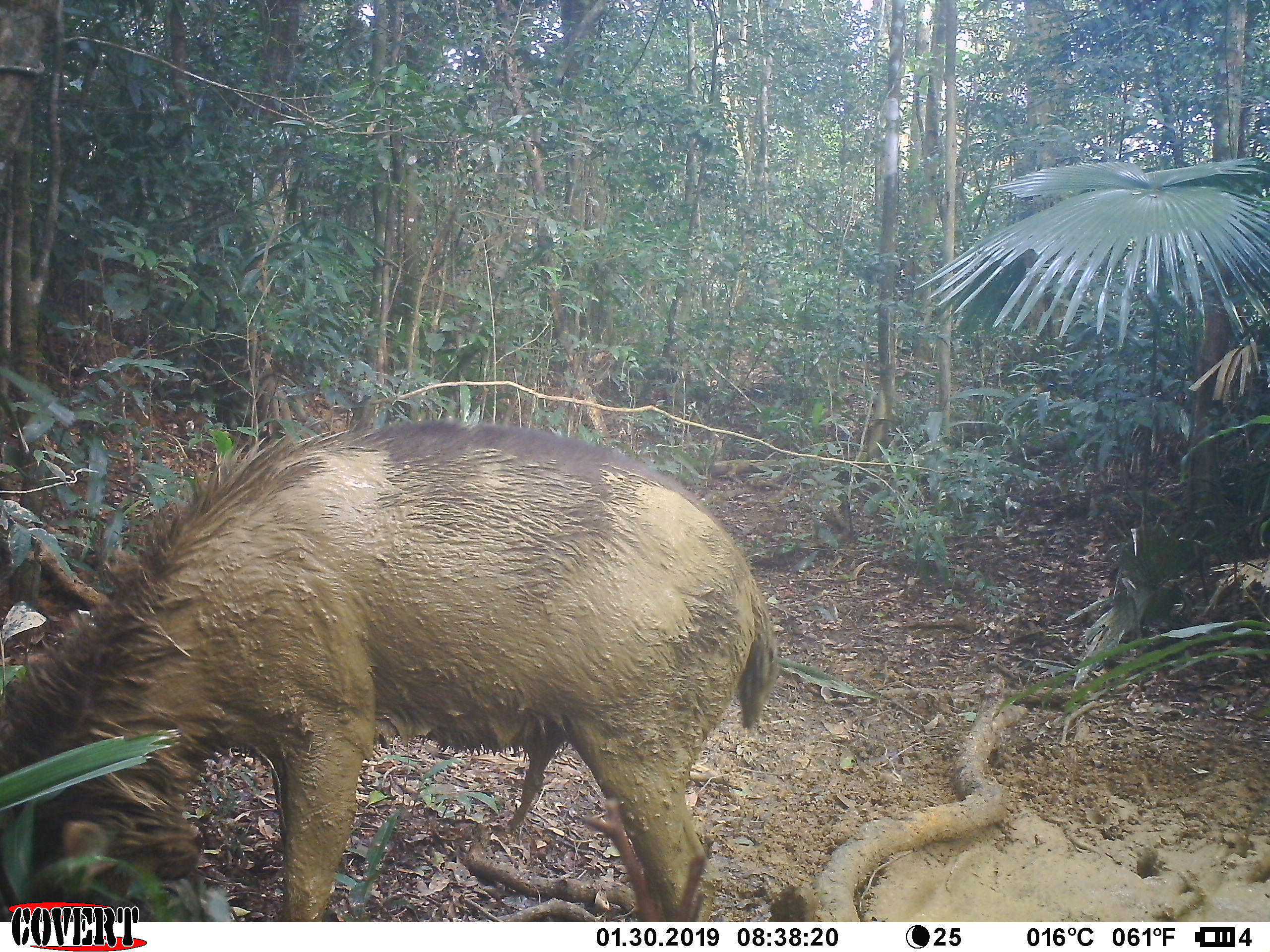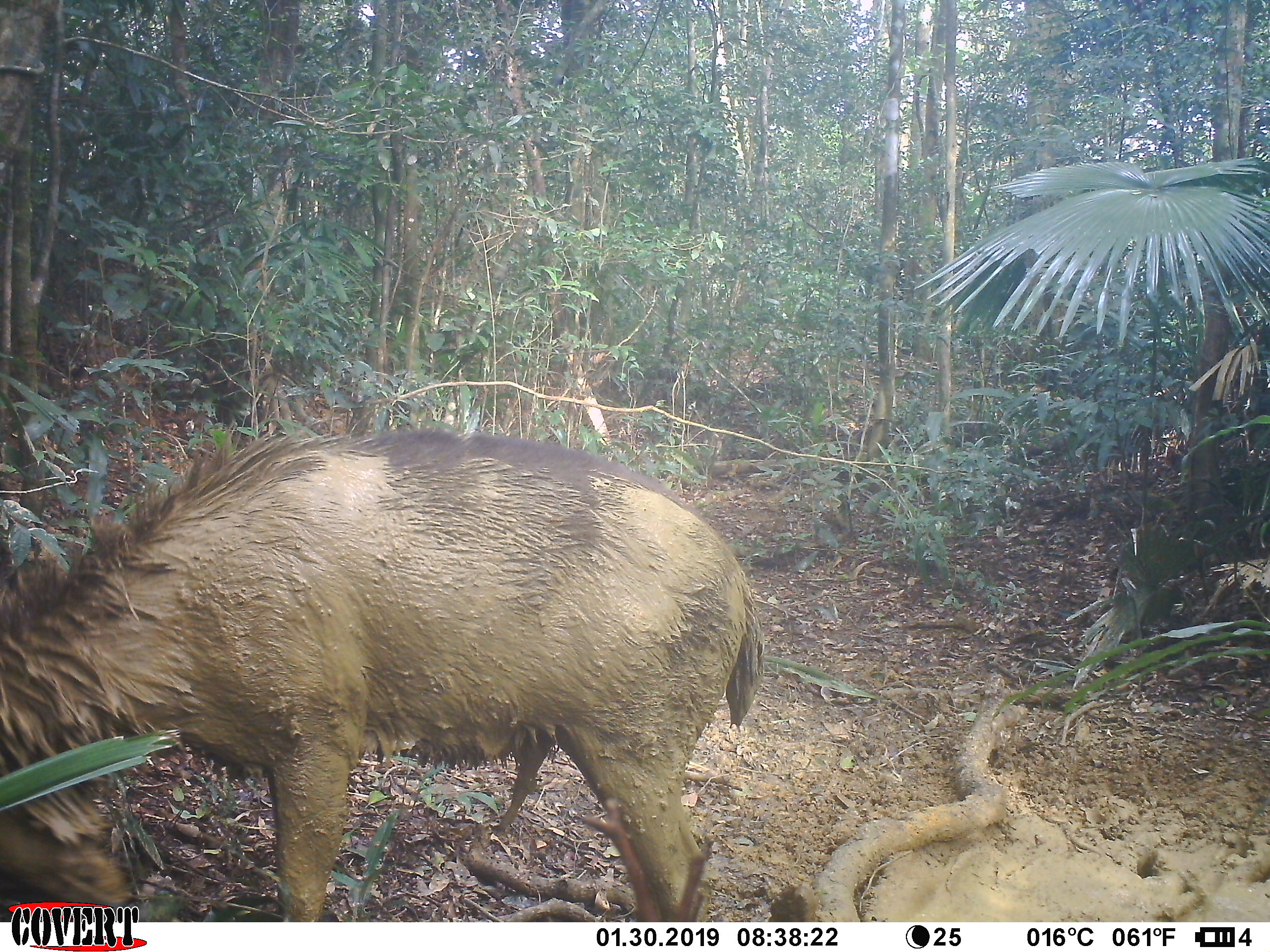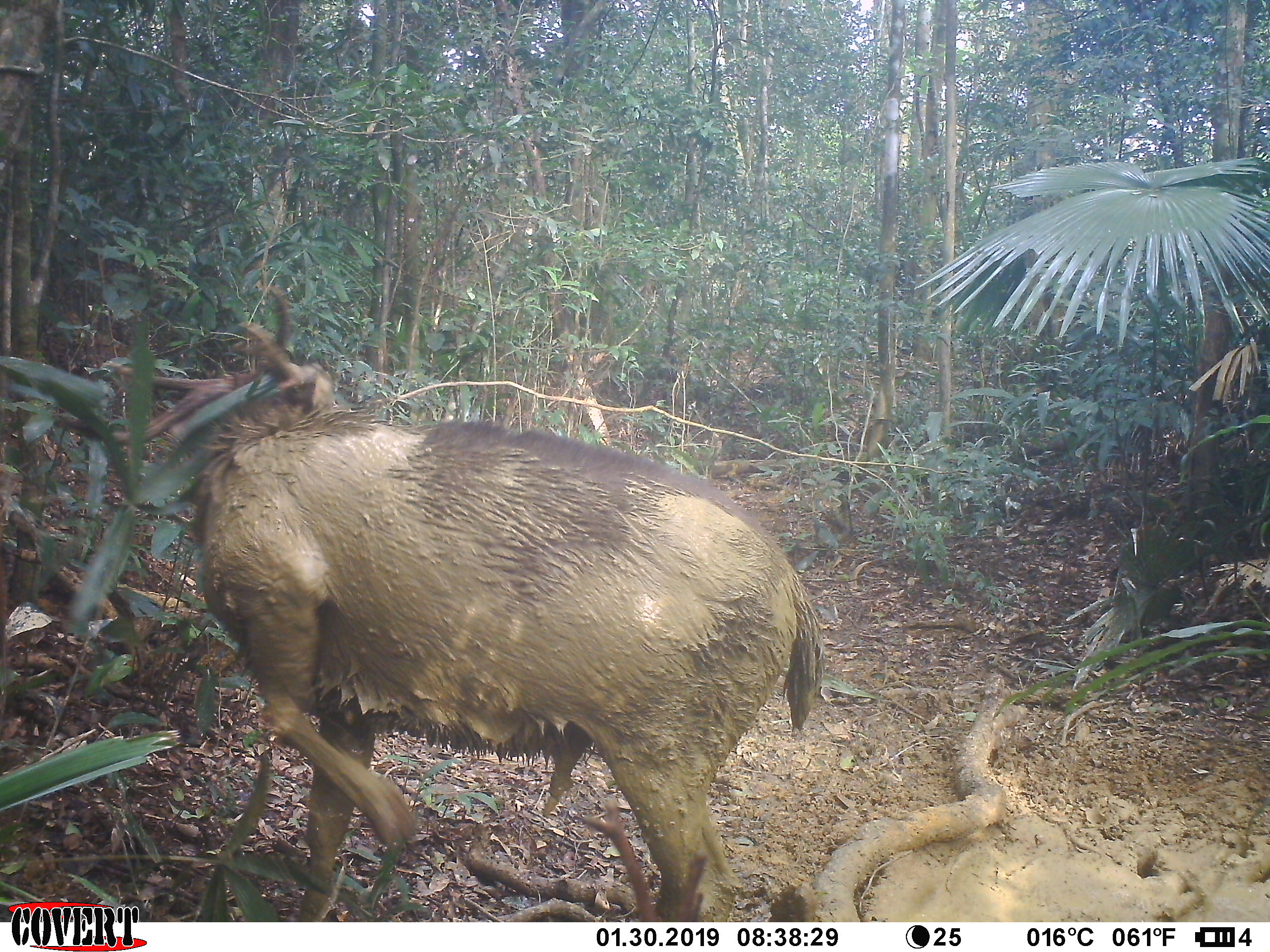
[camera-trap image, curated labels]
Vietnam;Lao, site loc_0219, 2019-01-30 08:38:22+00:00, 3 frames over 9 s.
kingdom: Animalia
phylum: Chordata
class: Mammalia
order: Artiodactyla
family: Cervidae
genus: Rusa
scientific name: Rusa unicolor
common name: sambar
Sambar (Rusa unicolor). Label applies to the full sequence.